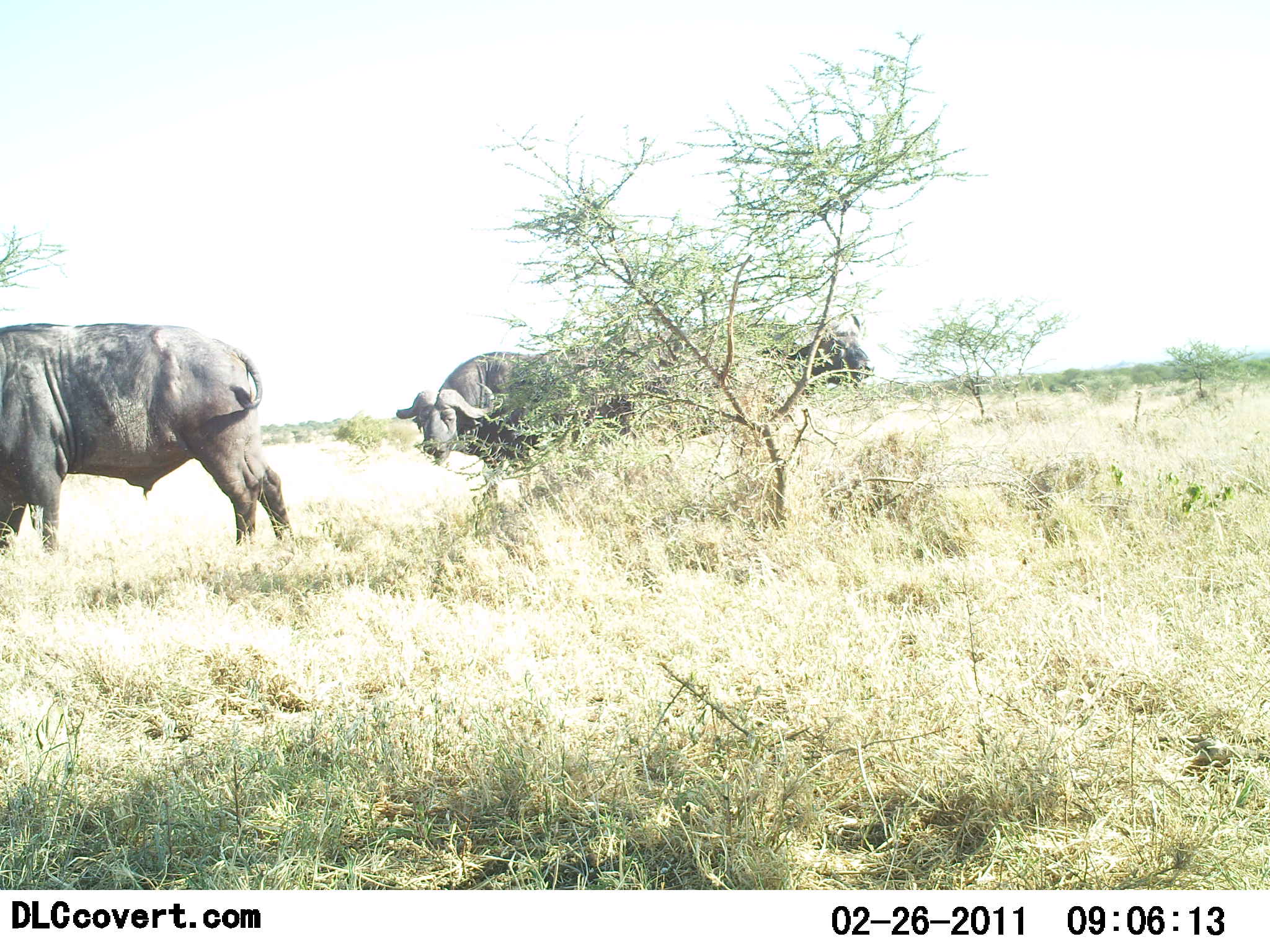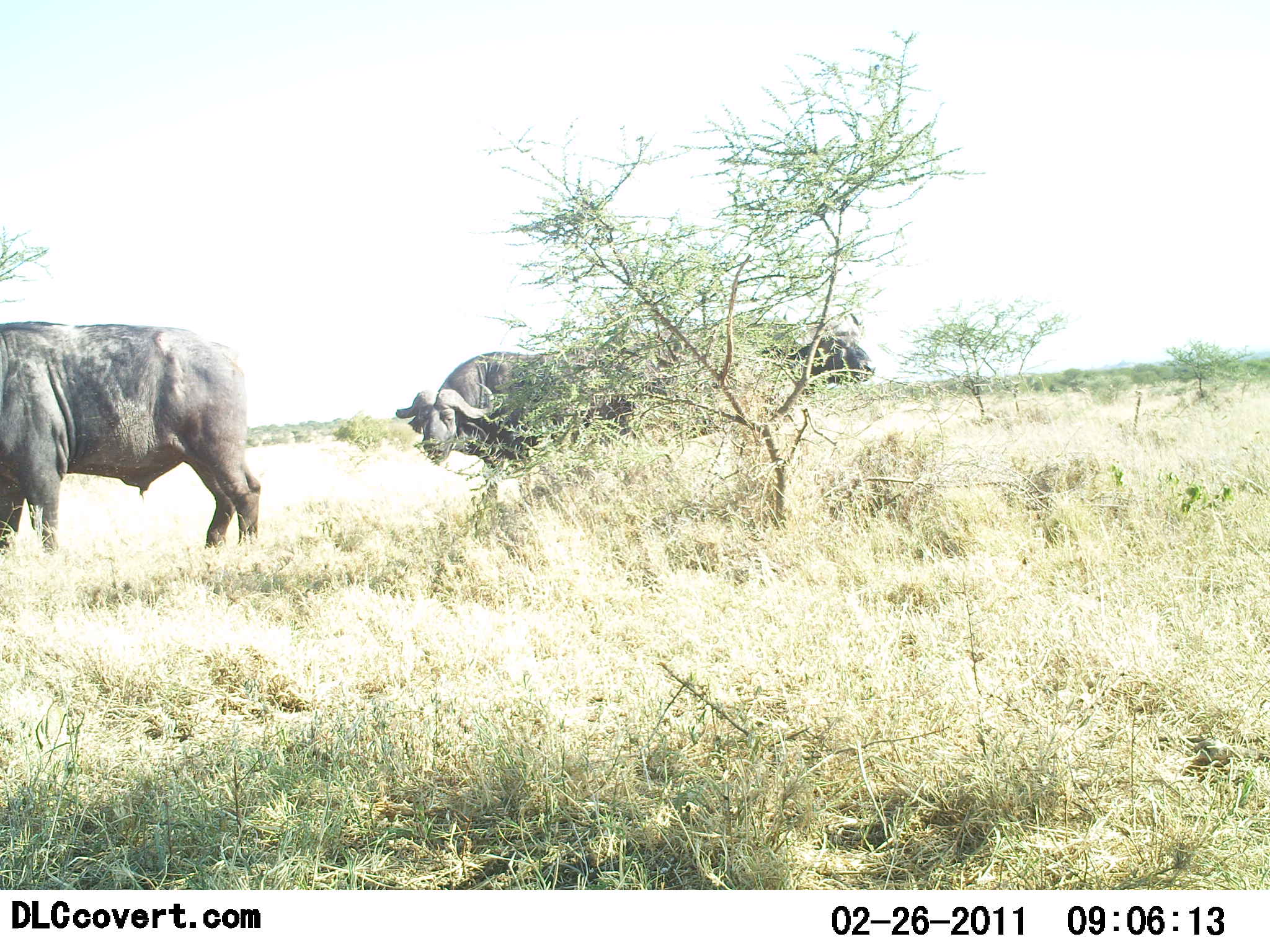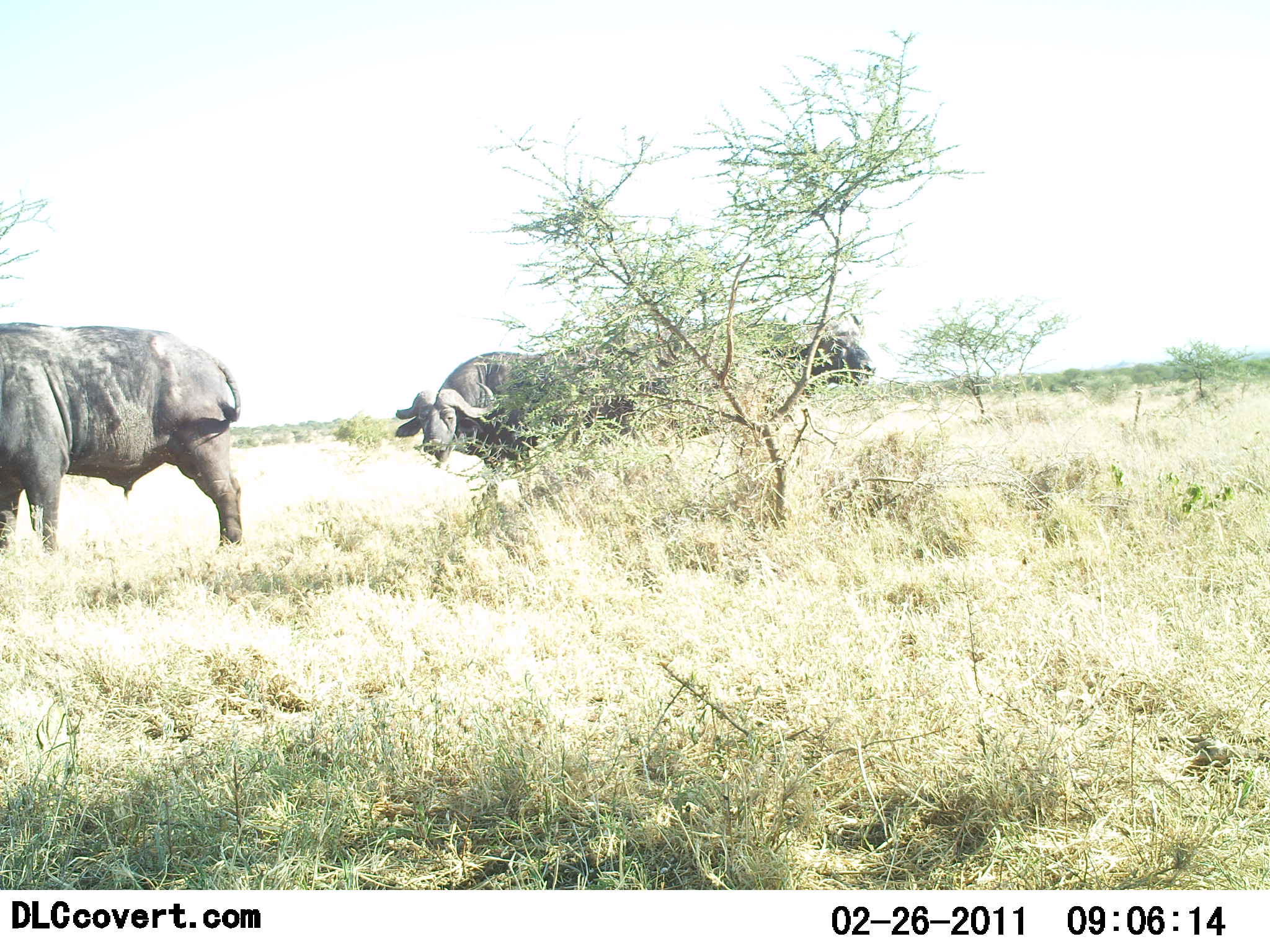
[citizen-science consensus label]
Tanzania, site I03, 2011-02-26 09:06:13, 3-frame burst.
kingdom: Animalia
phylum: Chordata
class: Mammalia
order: Artiodactyla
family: Bovidae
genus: Syncerus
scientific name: Syncerus caffer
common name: cape buffalo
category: buffalo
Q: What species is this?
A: Buffalo (cape buffalo) (Syncerus caffer).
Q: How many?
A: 3.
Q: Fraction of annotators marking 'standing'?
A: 91%.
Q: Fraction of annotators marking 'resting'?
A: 9%.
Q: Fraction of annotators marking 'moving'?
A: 9%.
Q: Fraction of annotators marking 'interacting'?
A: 0%.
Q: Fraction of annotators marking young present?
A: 0%.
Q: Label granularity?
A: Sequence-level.